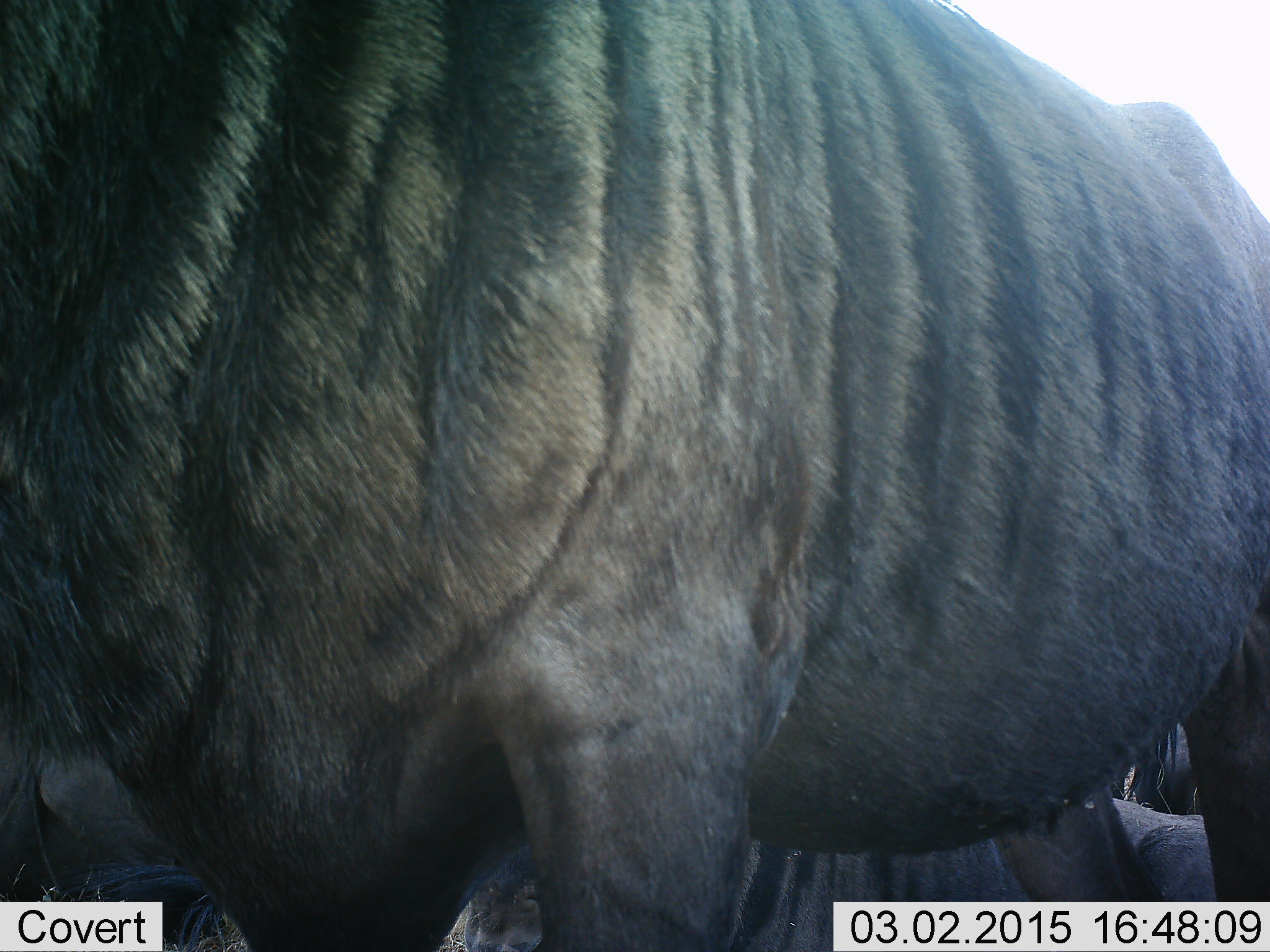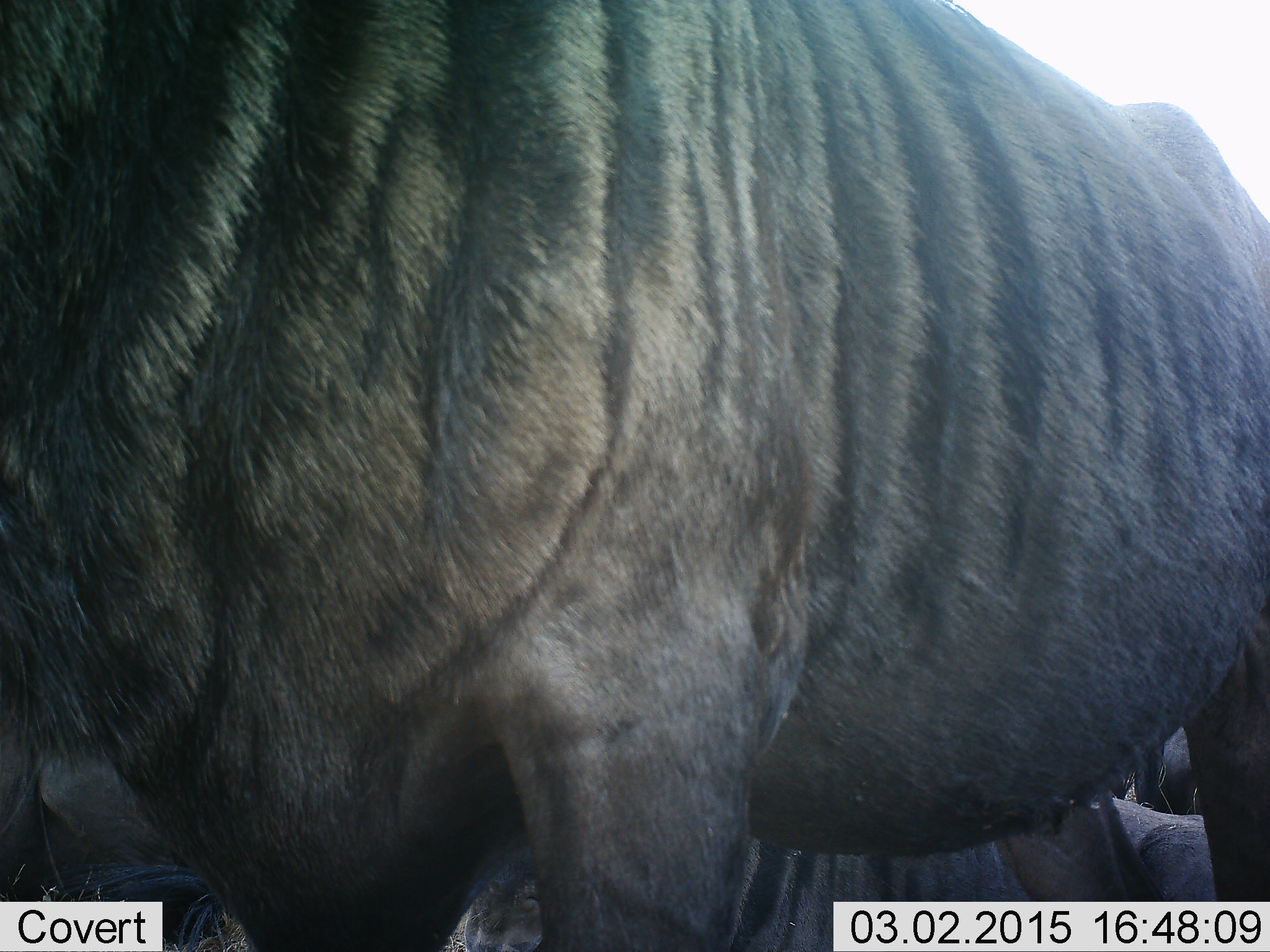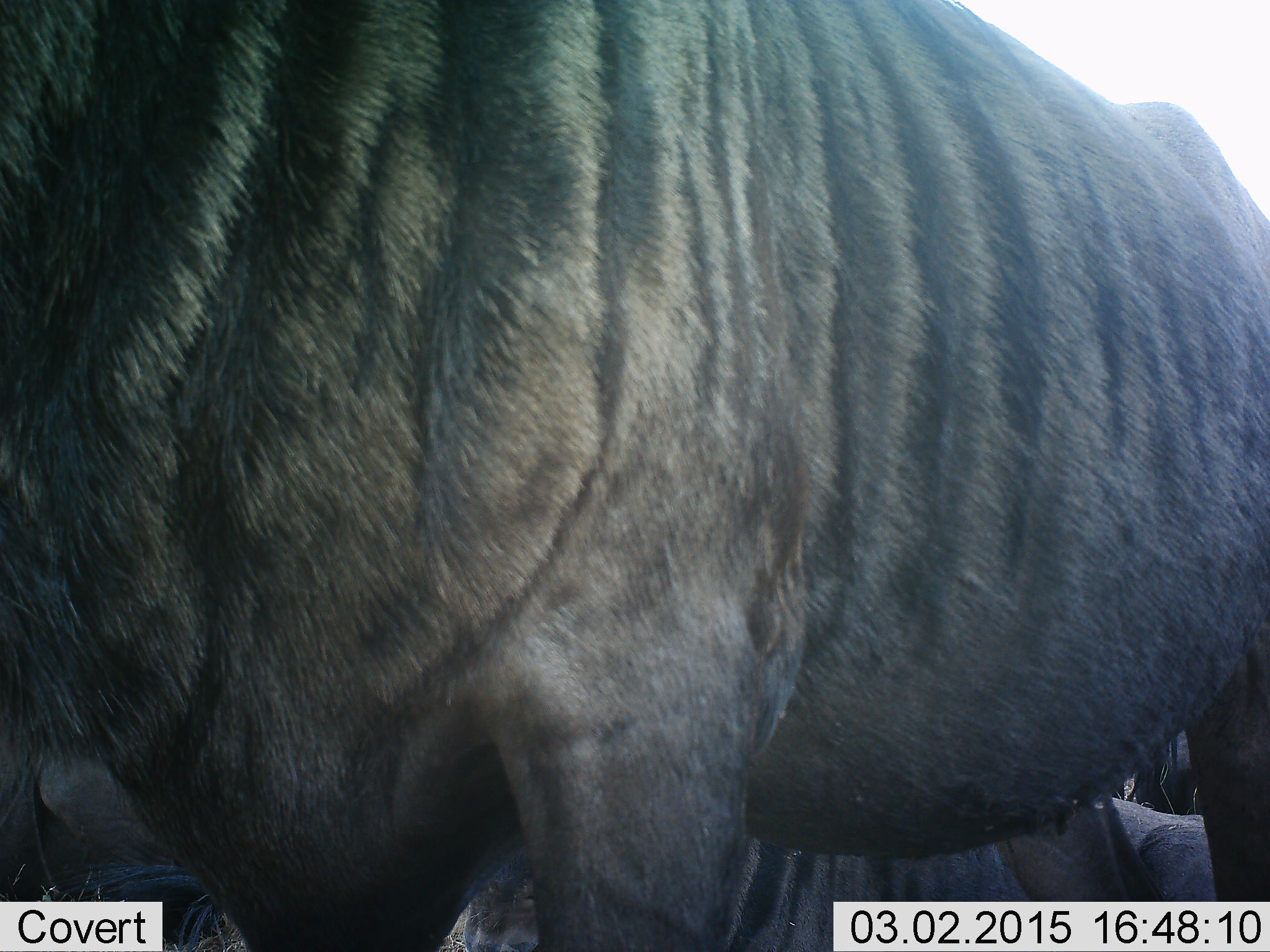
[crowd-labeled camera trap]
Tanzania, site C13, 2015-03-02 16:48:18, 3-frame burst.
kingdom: Animalia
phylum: Chordata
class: Mammalia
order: Artiodactyla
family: Bovidae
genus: Connochaetes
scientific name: Connochaetes taurinus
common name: blue wildebeest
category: wildebeest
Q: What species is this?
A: Wildebeest (blue wildebeest) (Connochaetes taurinus).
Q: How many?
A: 1.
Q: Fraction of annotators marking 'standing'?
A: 90%.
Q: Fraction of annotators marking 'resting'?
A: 30%.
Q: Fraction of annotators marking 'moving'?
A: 0%.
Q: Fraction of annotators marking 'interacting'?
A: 0%.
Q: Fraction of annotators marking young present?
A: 0%.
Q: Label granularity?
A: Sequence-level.